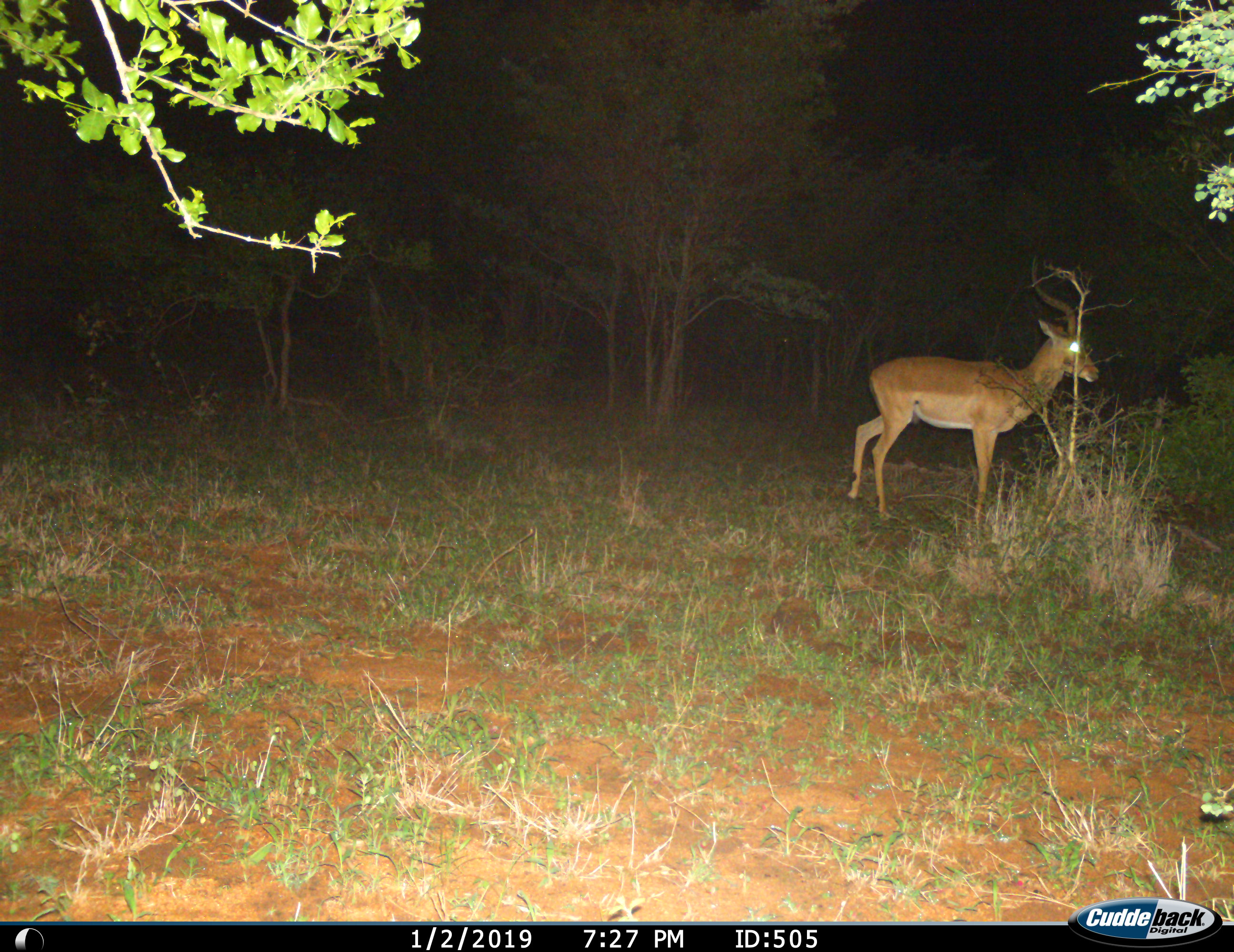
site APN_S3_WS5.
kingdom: Animalia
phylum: Chordata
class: Mammalia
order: Artiodactyla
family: Bovidae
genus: Aepyceros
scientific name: Aepyceros melampus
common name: impala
Impala (Aepyceros melampus), count 1. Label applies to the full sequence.